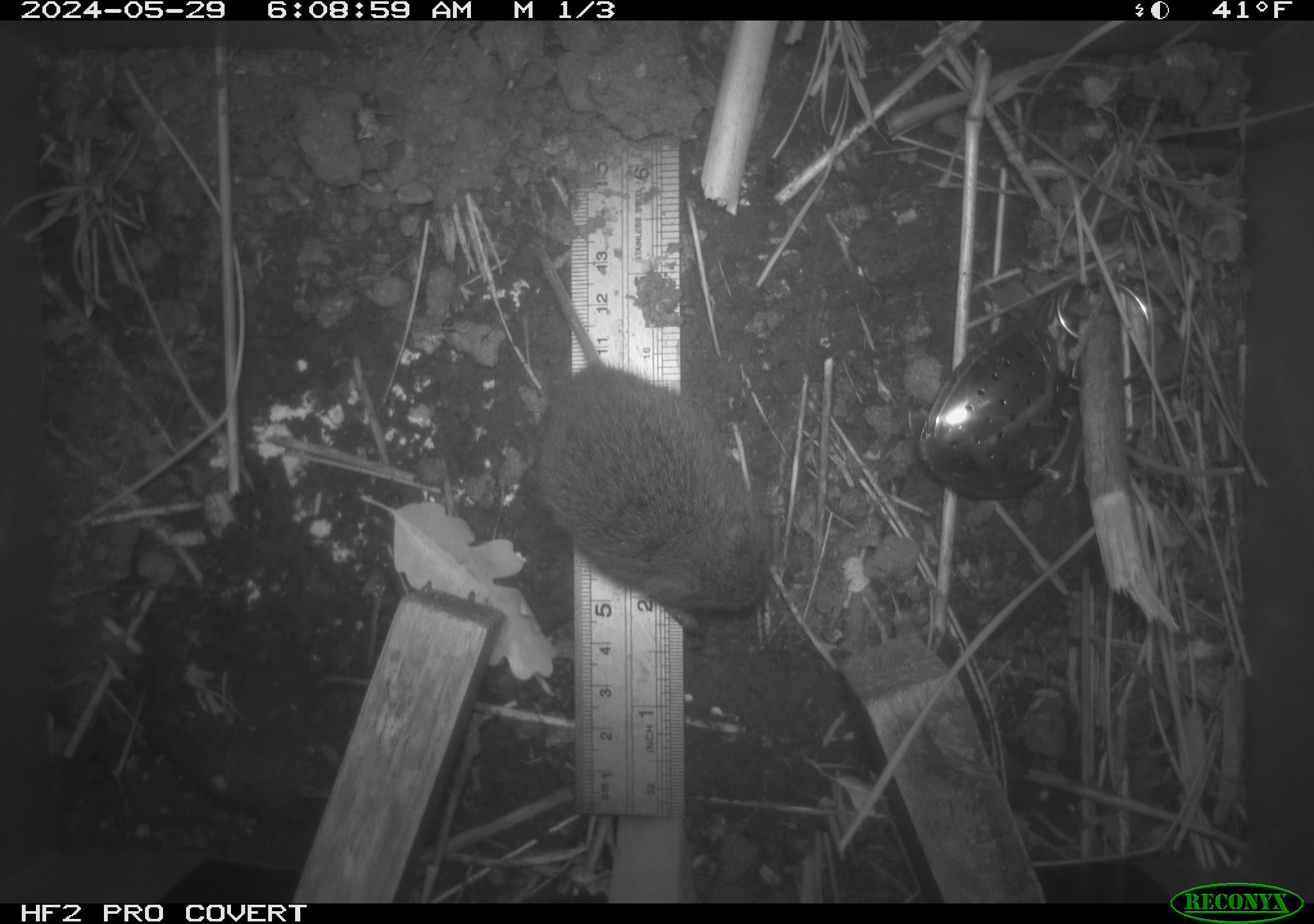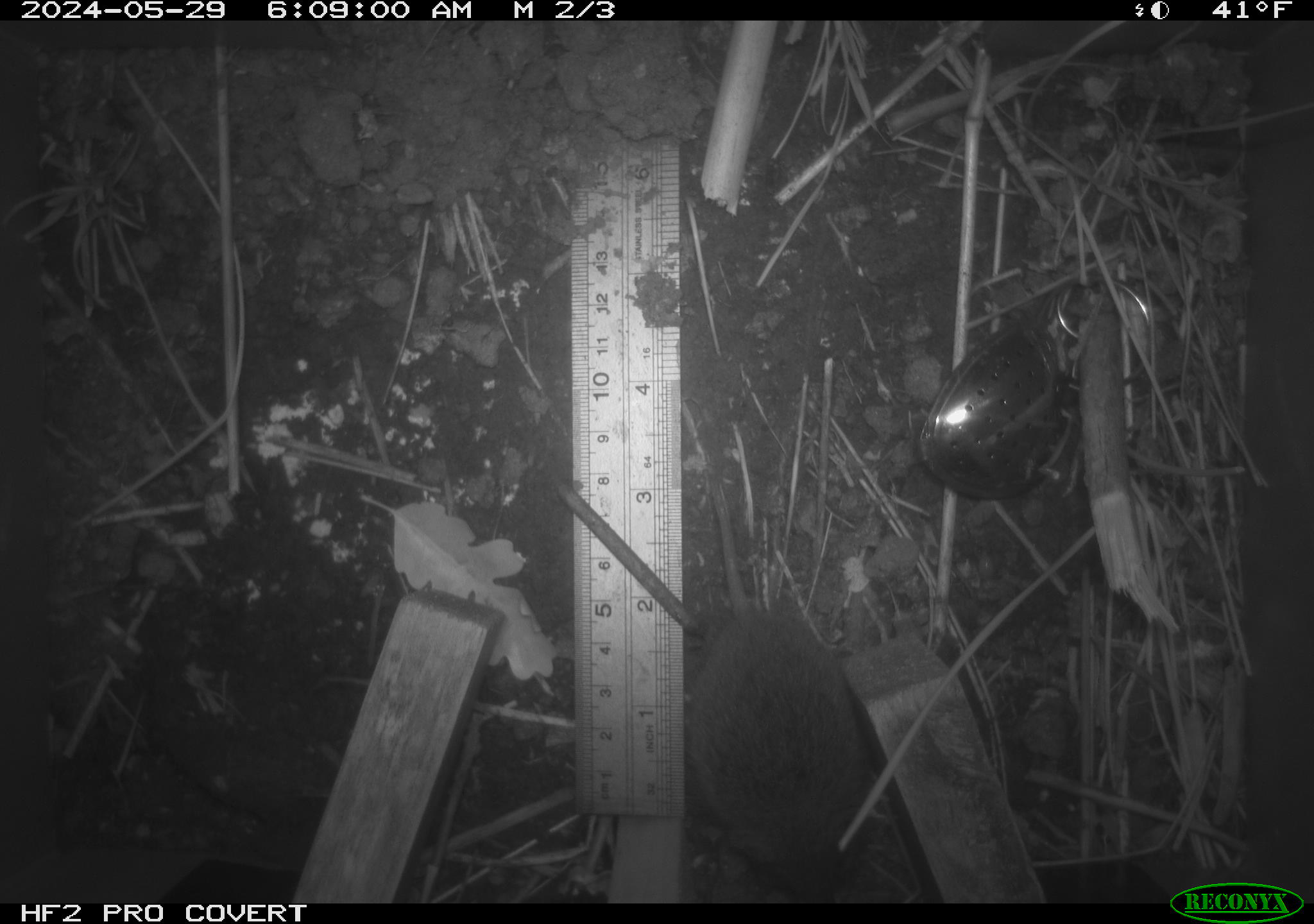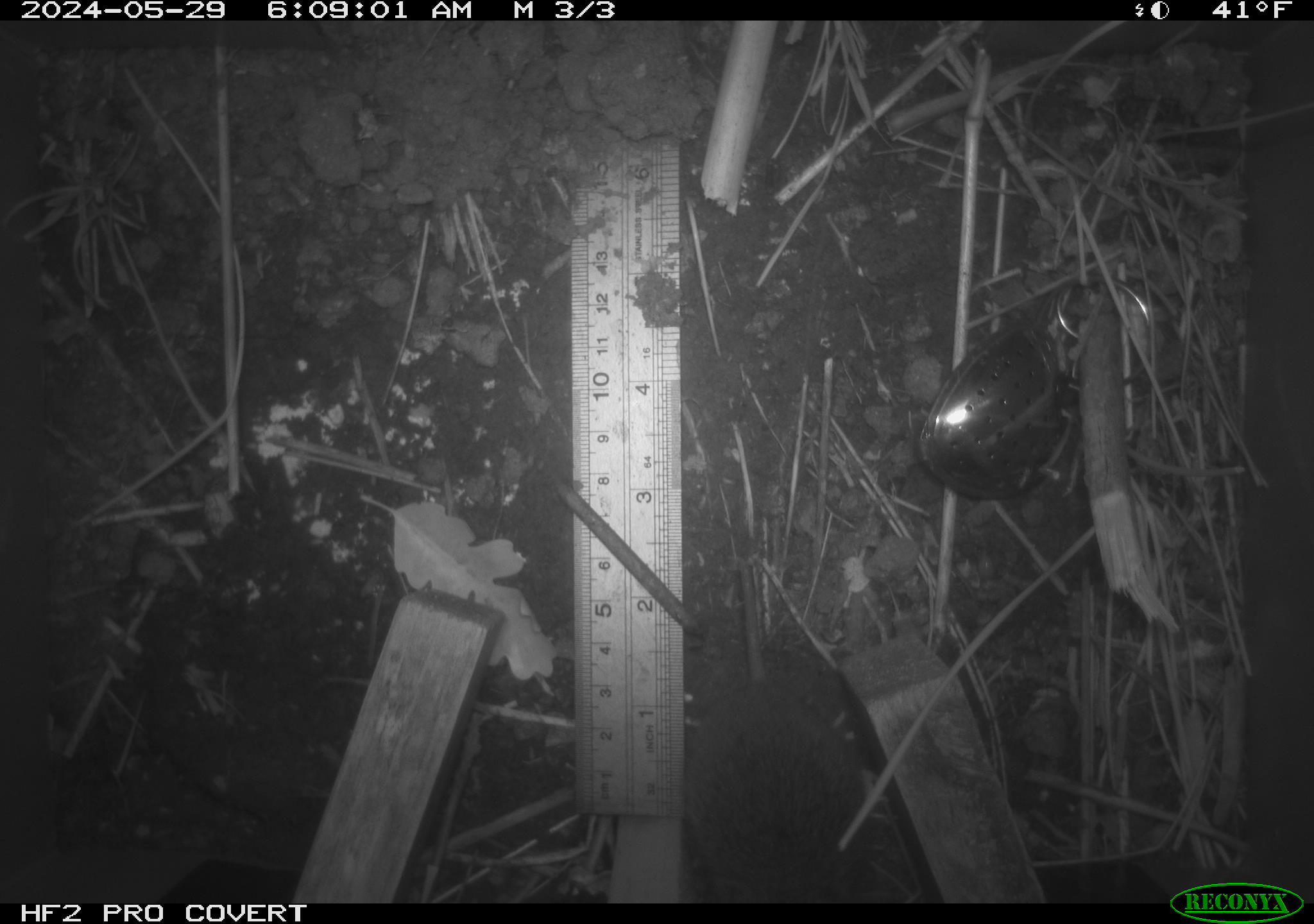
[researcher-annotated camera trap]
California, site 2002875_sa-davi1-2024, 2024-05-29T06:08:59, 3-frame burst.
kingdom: Animalia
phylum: Chordata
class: Mammalia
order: Rodentia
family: Cricetidae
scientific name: Arvicolinae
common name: voles, lemmings, and muskrats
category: arvicolinae subfamily